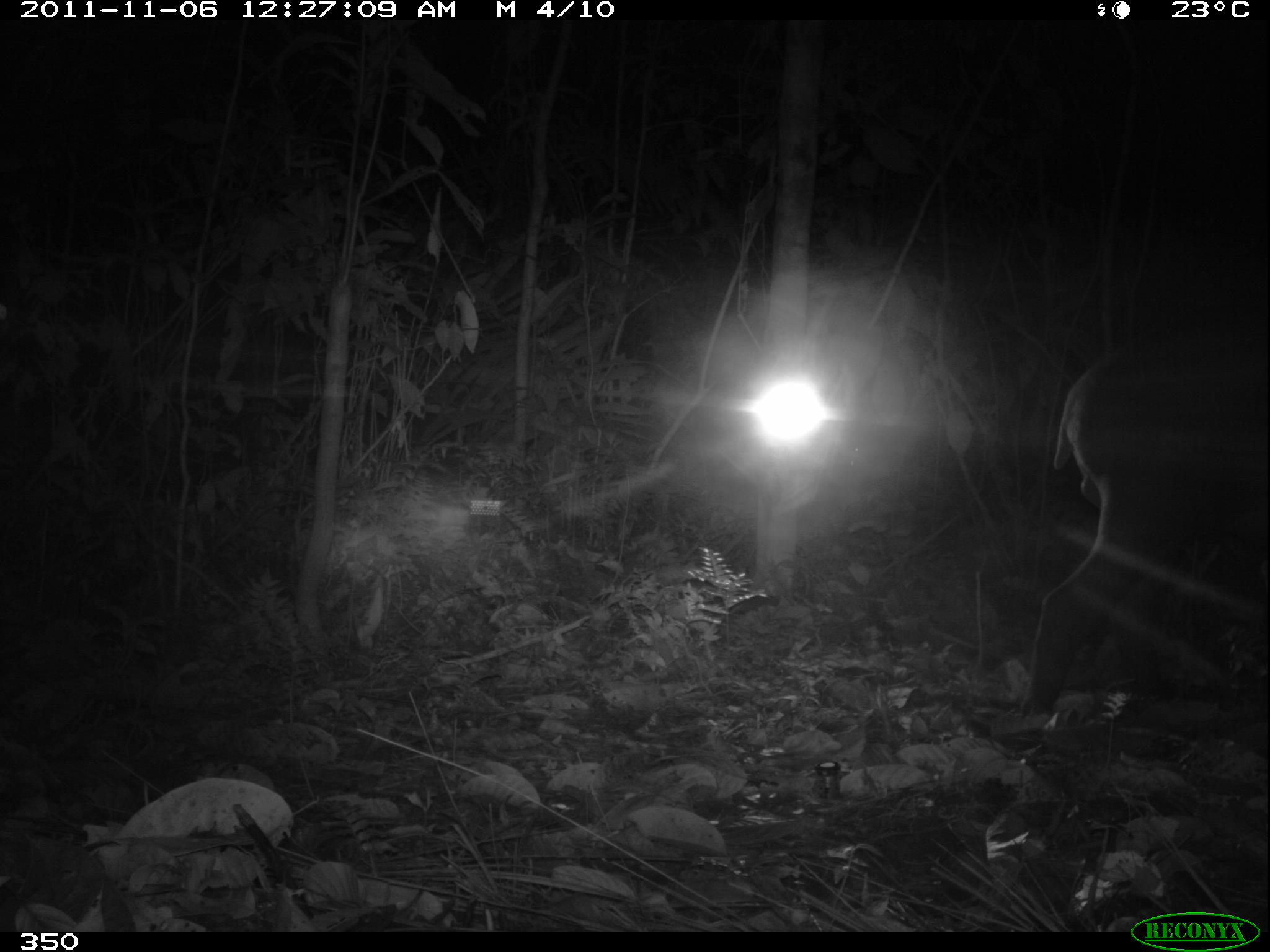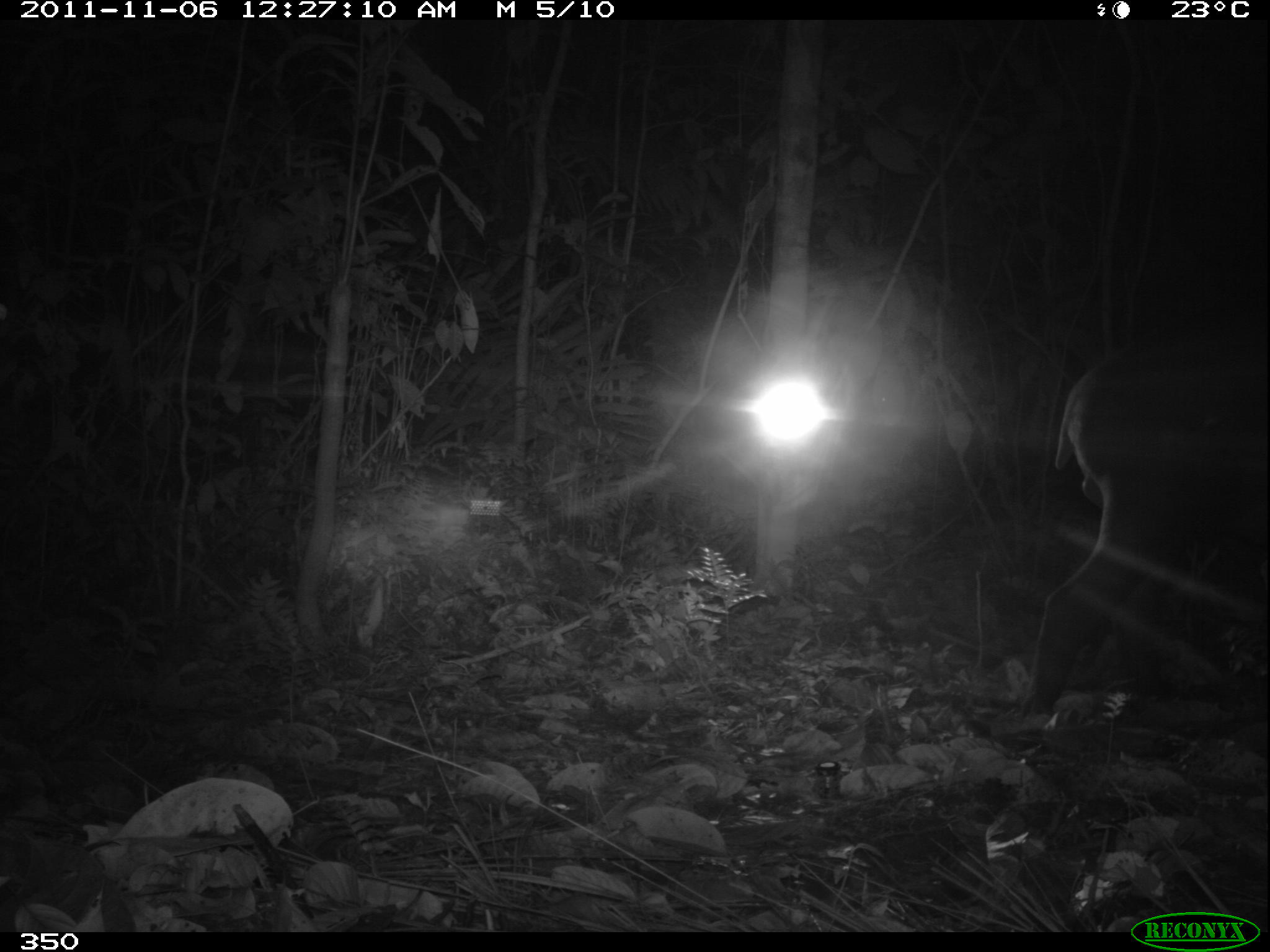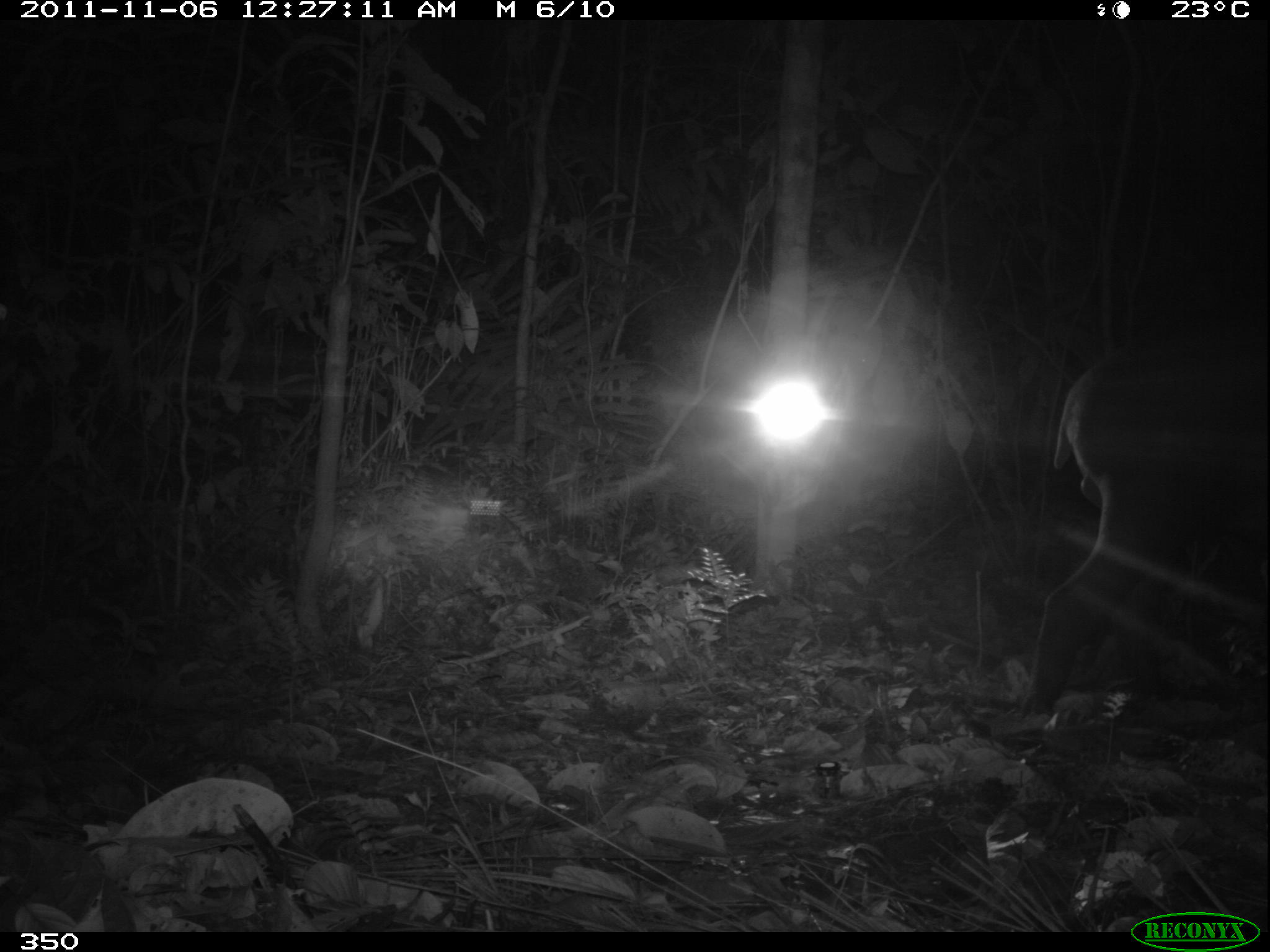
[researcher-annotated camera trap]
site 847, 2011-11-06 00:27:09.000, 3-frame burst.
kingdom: Animalia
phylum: Chordata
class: Mammalia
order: Perissodactyla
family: Tapiridae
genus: Tapirus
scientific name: Tapirus terrestris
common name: south american tapir